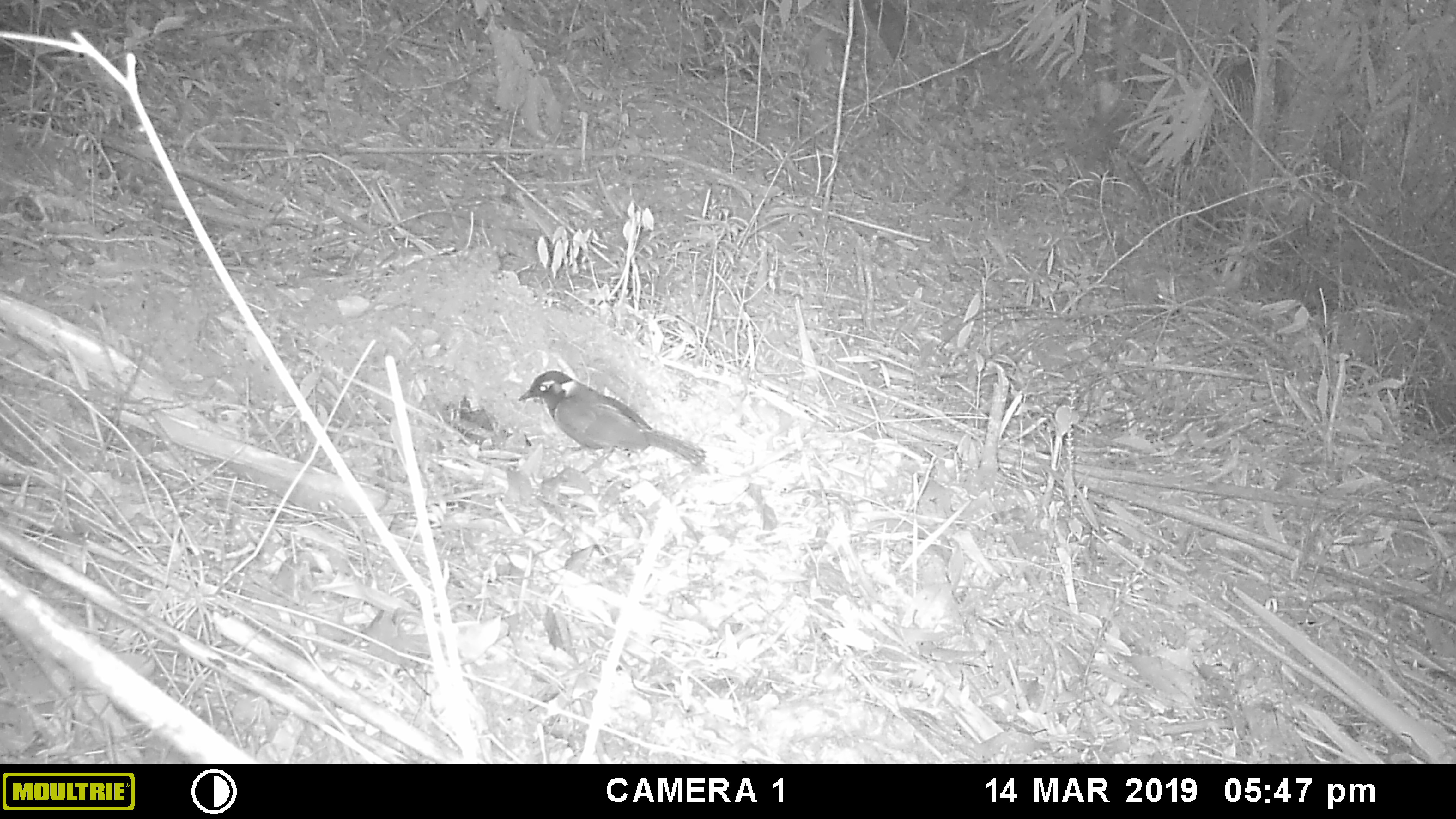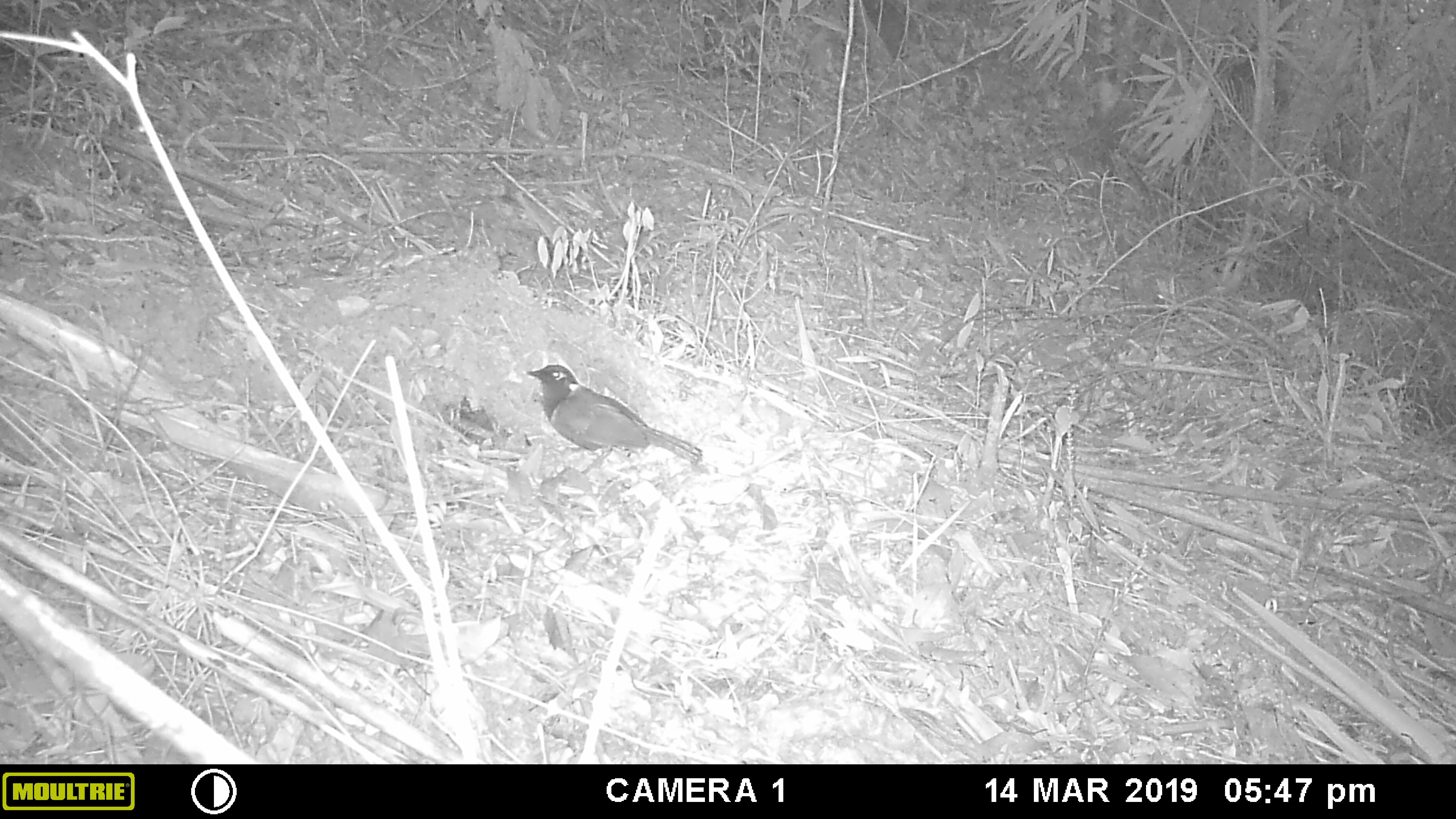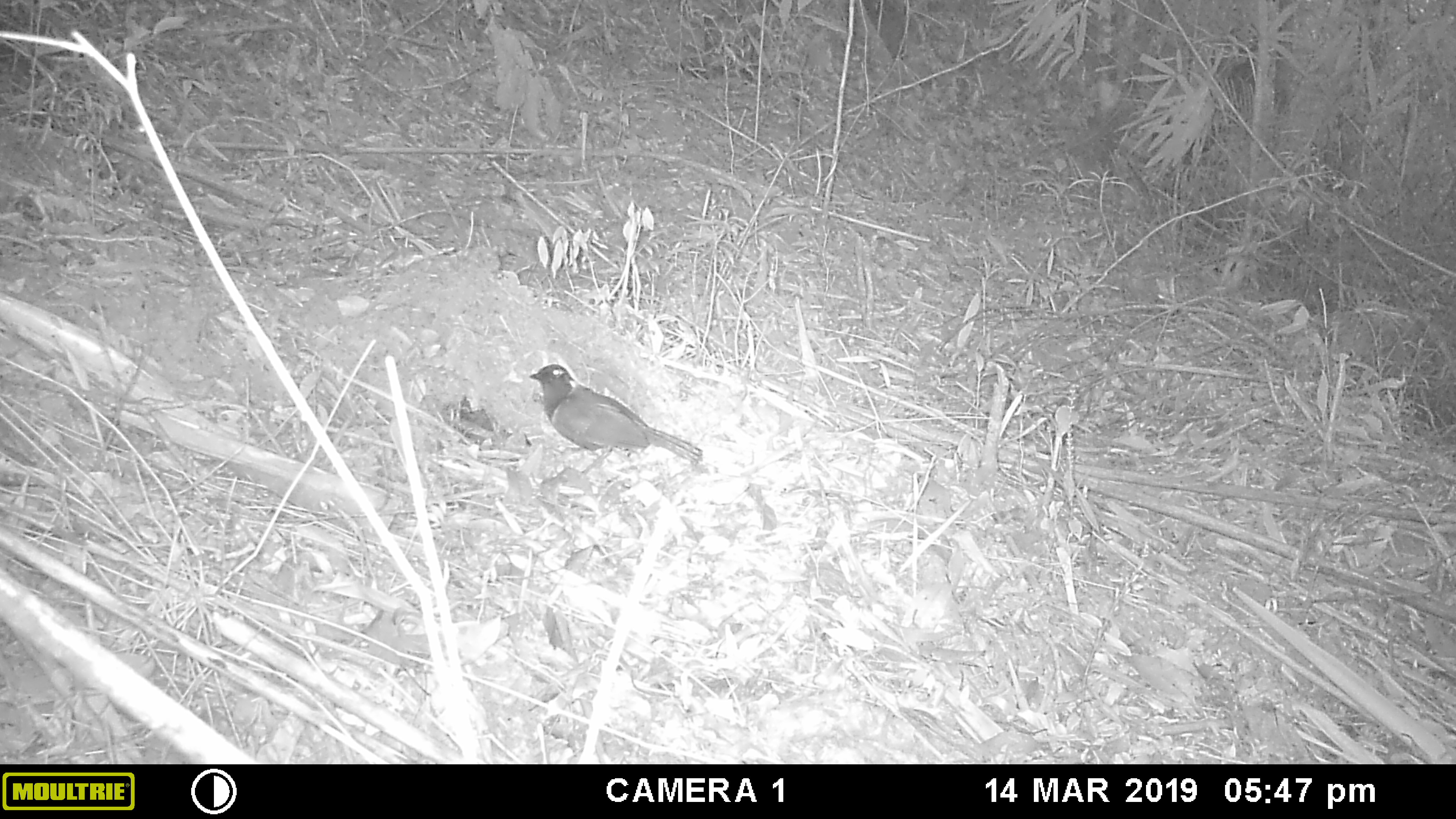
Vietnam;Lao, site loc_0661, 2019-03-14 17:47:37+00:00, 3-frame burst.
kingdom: Animalia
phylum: Chordata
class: Aves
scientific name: Aves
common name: bird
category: unidentified bird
Unidentified bird (bird) (Aves). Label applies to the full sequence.